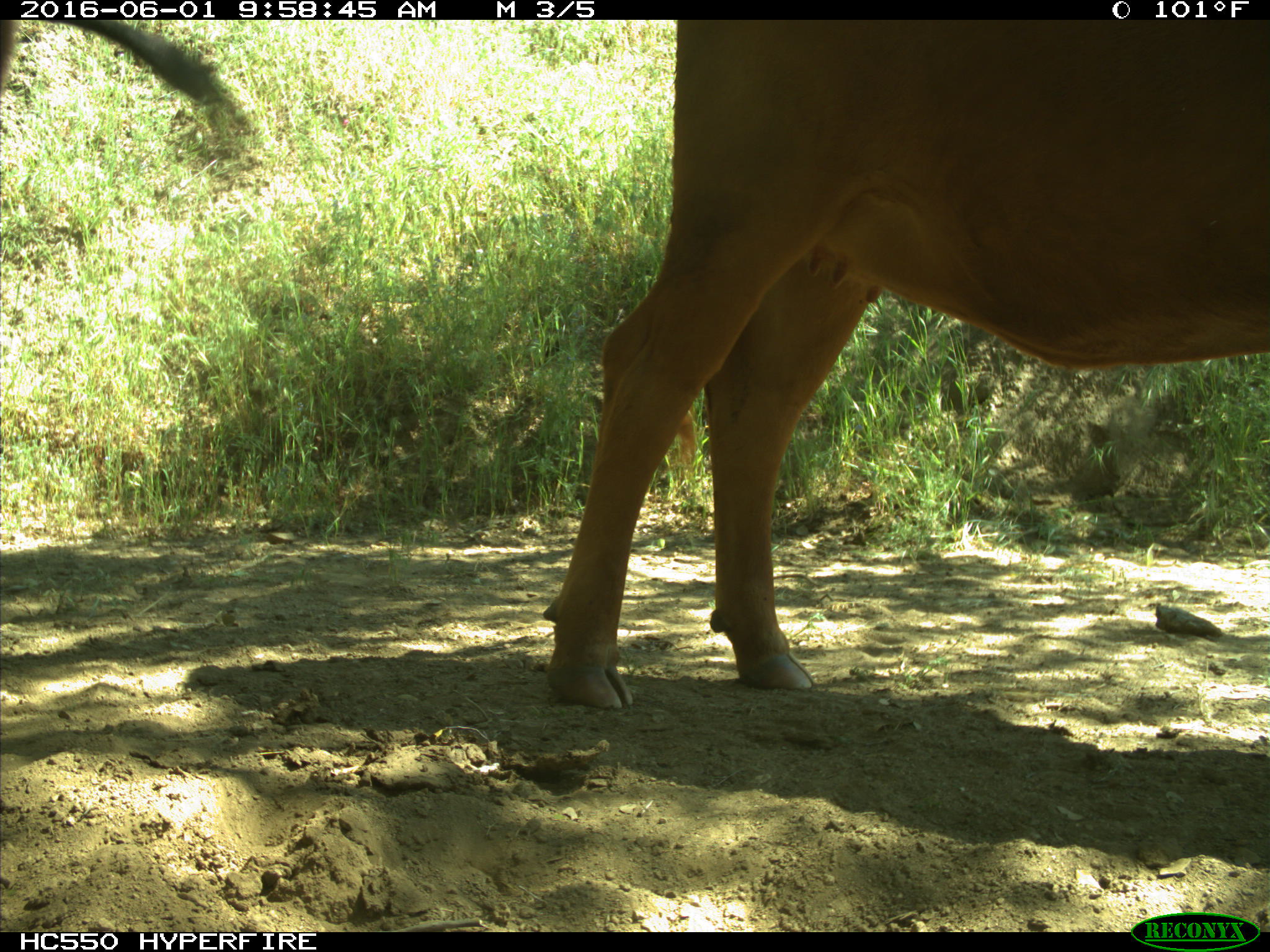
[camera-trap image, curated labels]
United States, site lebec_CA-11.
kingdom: Animalia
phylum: Chordata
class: Mammalia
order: Artiodactyla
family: Bovidae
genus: Bos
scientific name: Bos taurus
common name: domestic cow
Bos taurus (domestic cow).